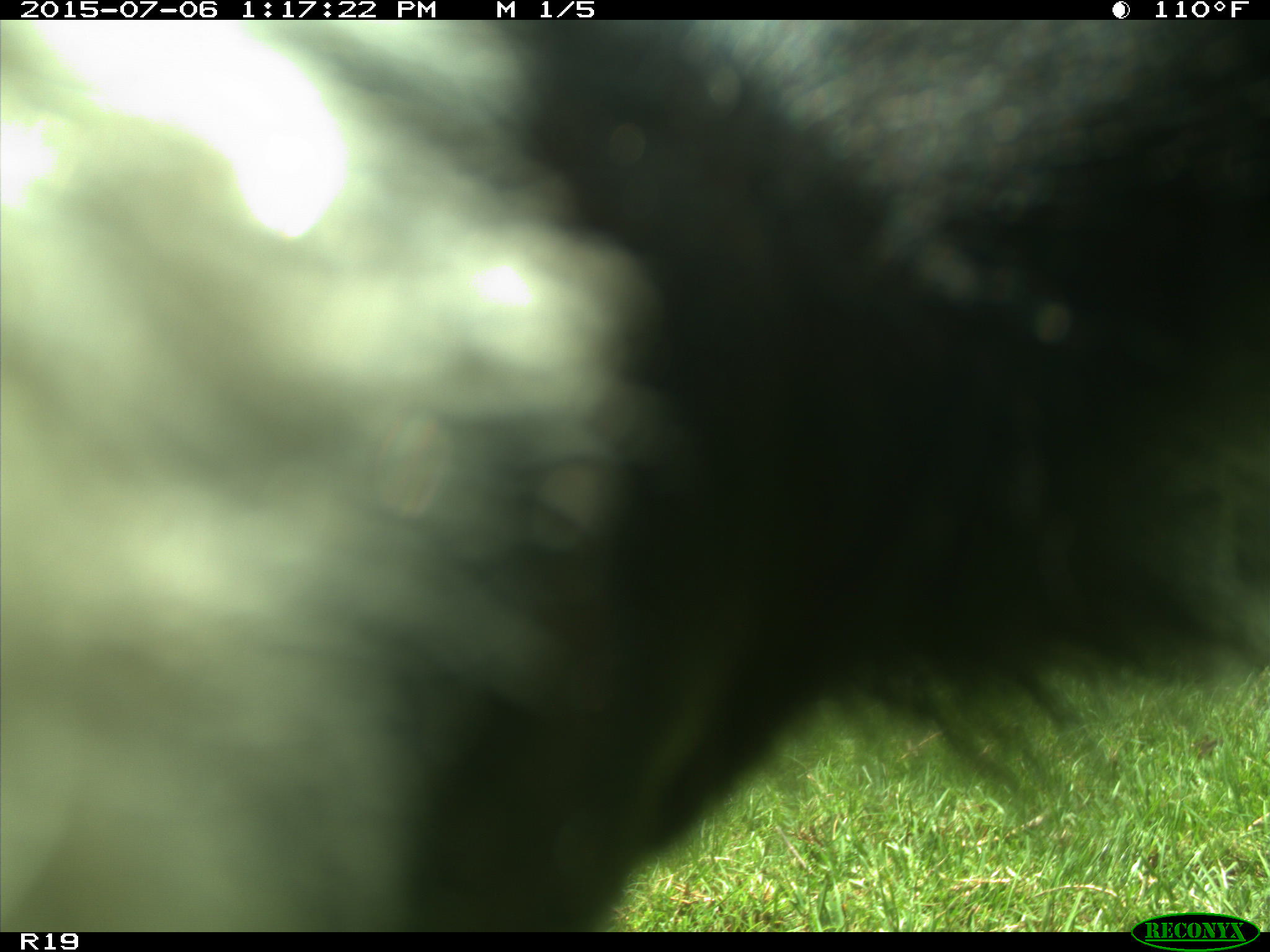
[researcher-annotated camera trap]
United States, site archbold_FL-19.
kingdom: Animalia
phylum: Chordata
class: Mammalia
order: Artiodactyla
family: Bovidae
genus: Bos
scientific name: Bos taurus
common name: domestic cow